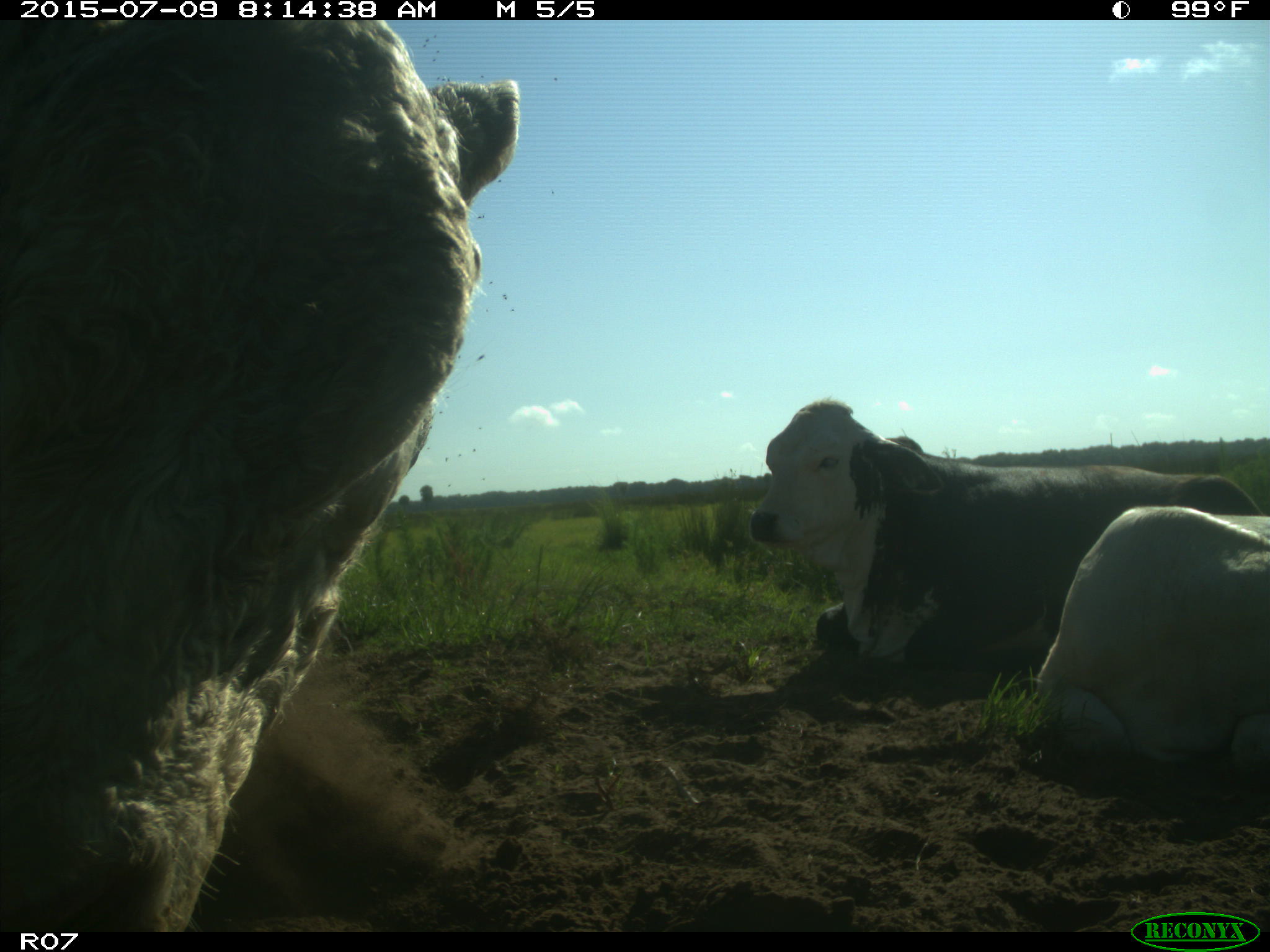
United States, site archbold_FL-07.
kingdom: Animalia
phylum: Chordata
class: Mammalia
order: Artiodactyla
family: Bovidae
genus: Bos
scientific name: Bos taurus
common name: domestic cow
Bos taurus (domestic cow).